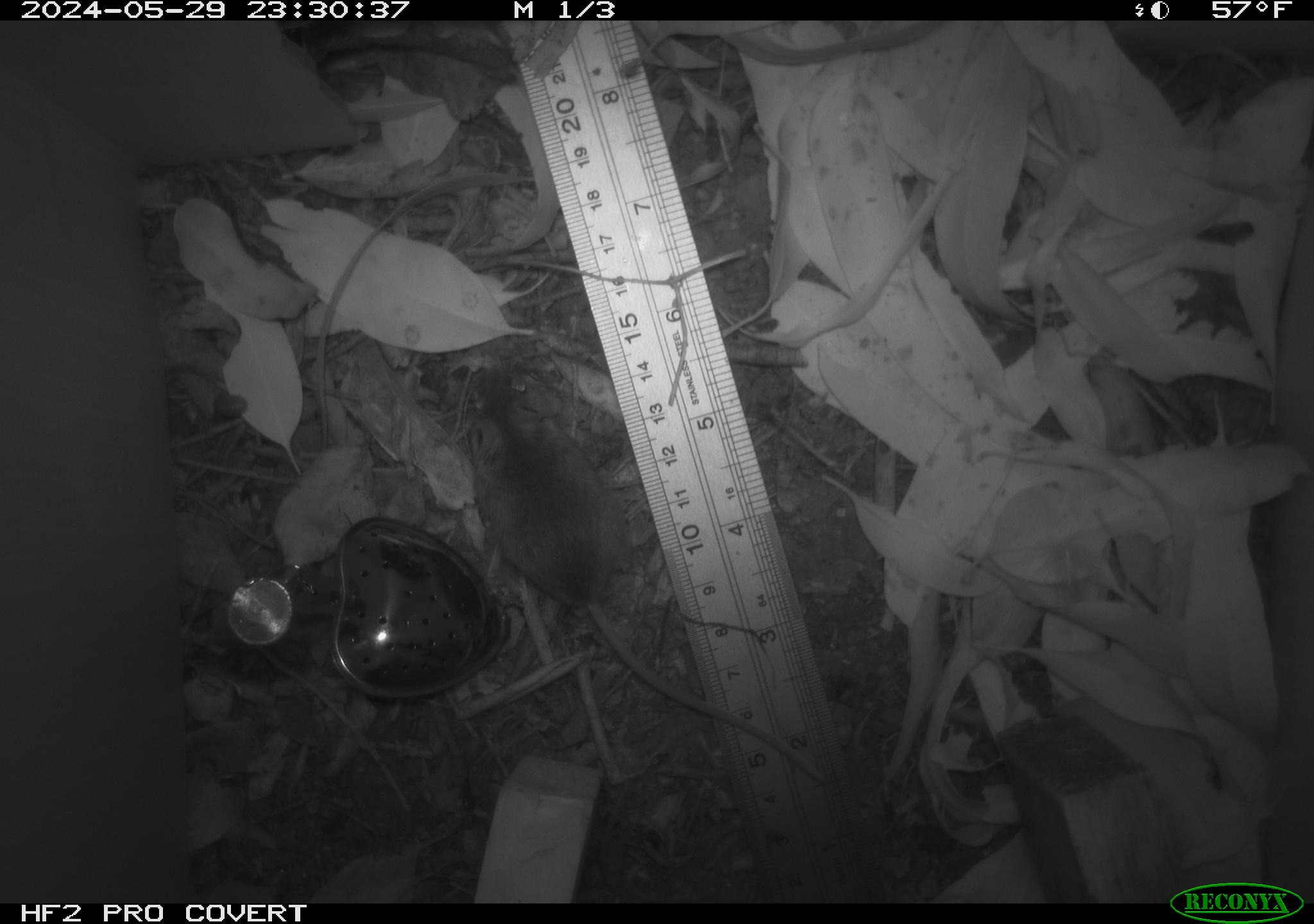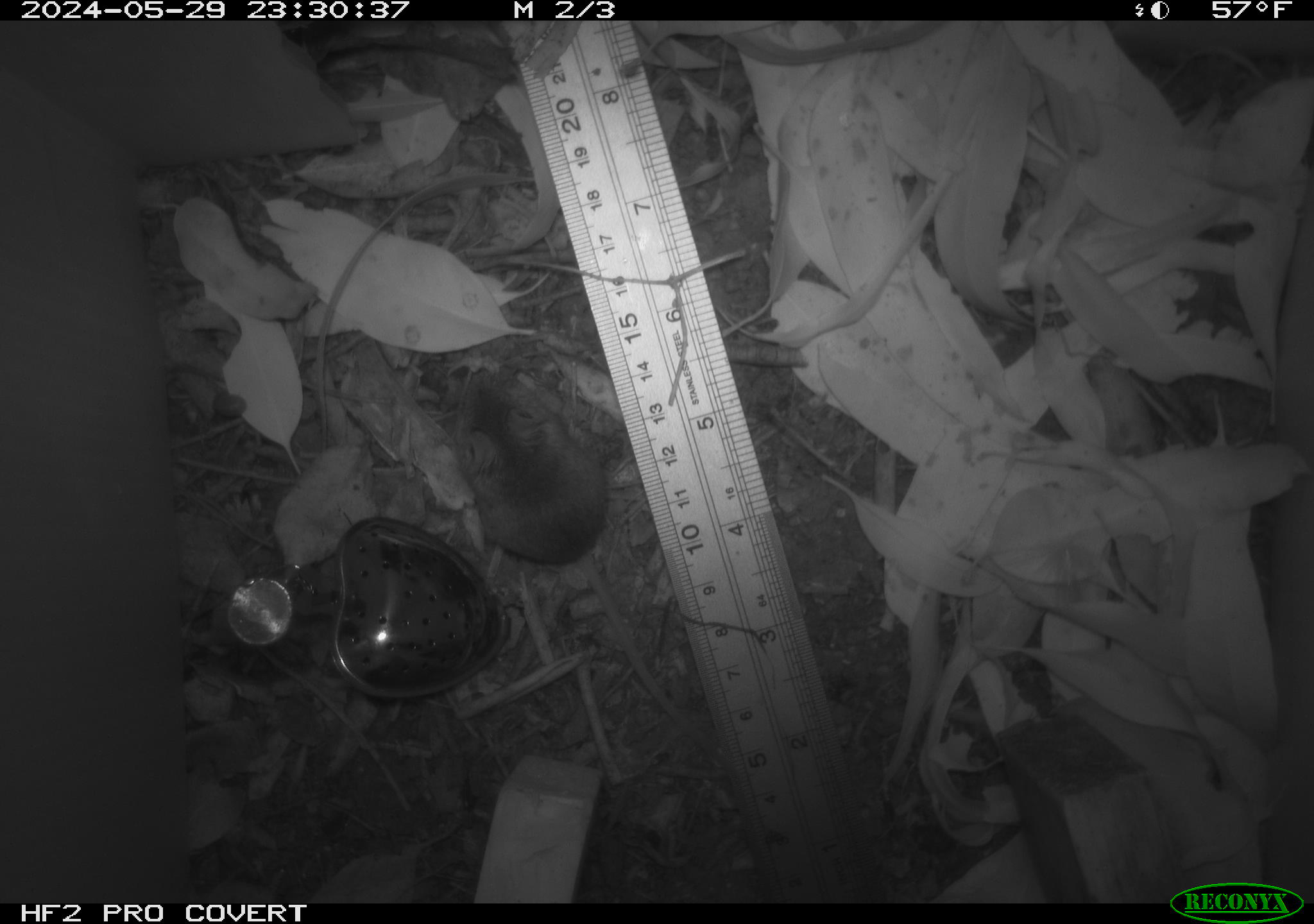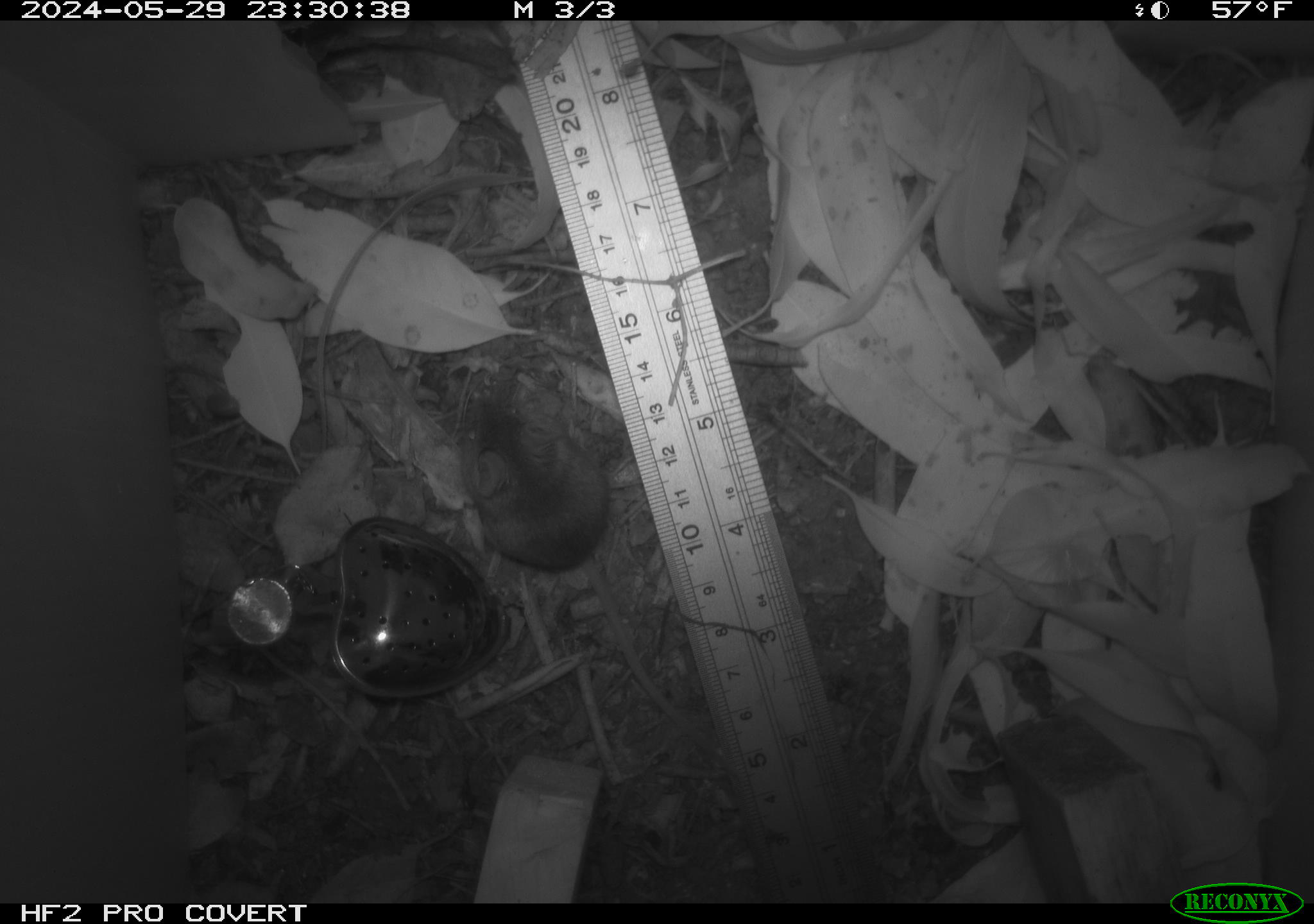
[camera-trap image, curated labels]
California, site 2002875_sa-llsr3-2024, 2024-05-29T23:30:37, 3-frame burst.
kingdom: Animalia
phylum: Chordata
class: Mammalia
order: Rodentia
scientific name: Rodentia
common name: mouse species